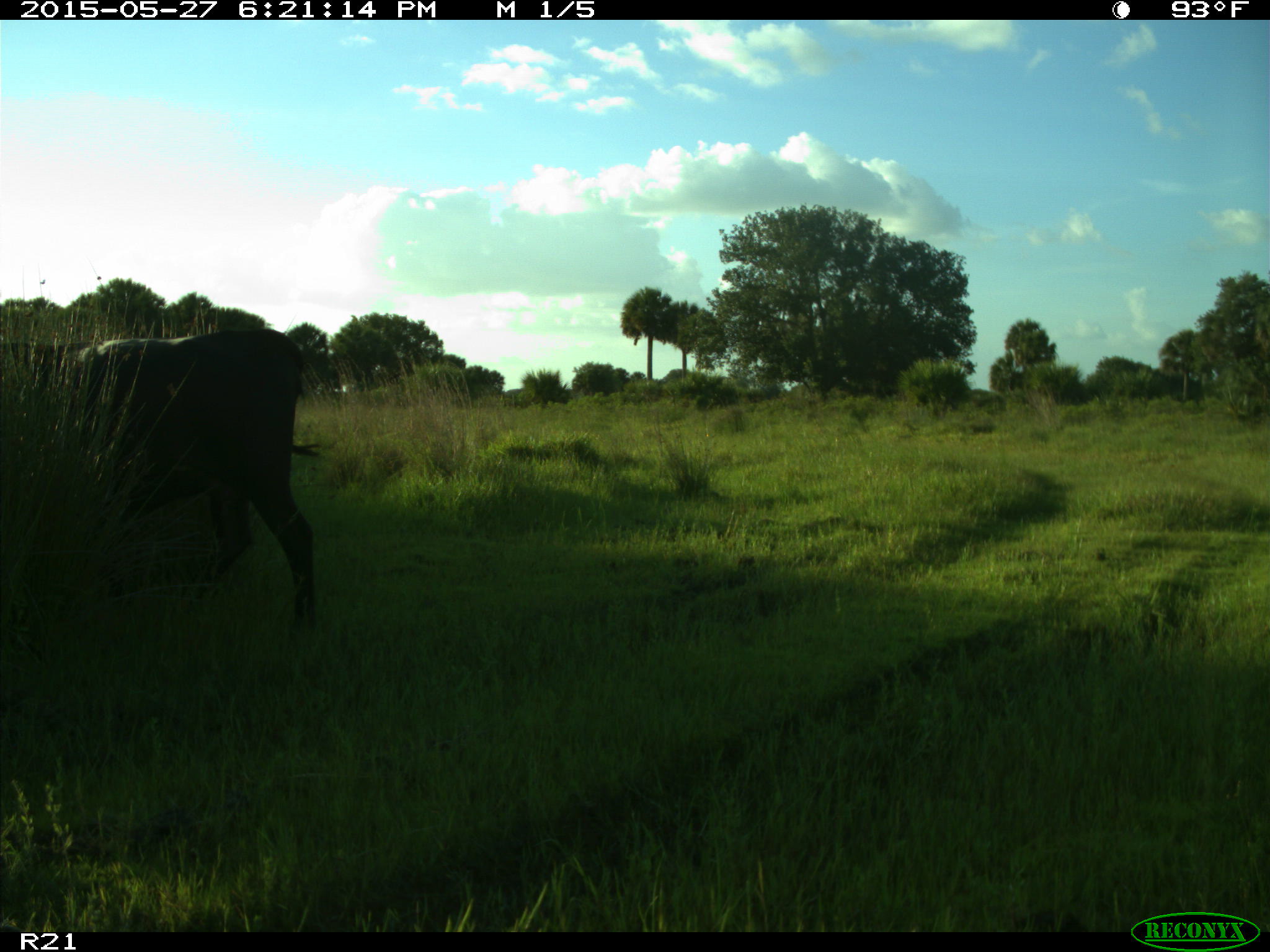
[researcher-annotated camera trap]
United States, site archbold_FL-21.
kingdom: Animalia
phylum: Chordata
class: Mammalia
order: Artiodactyla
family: Bovidae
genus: Bos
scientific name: Bos taurus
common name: domestic cow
Bos taurus (domestic cow).